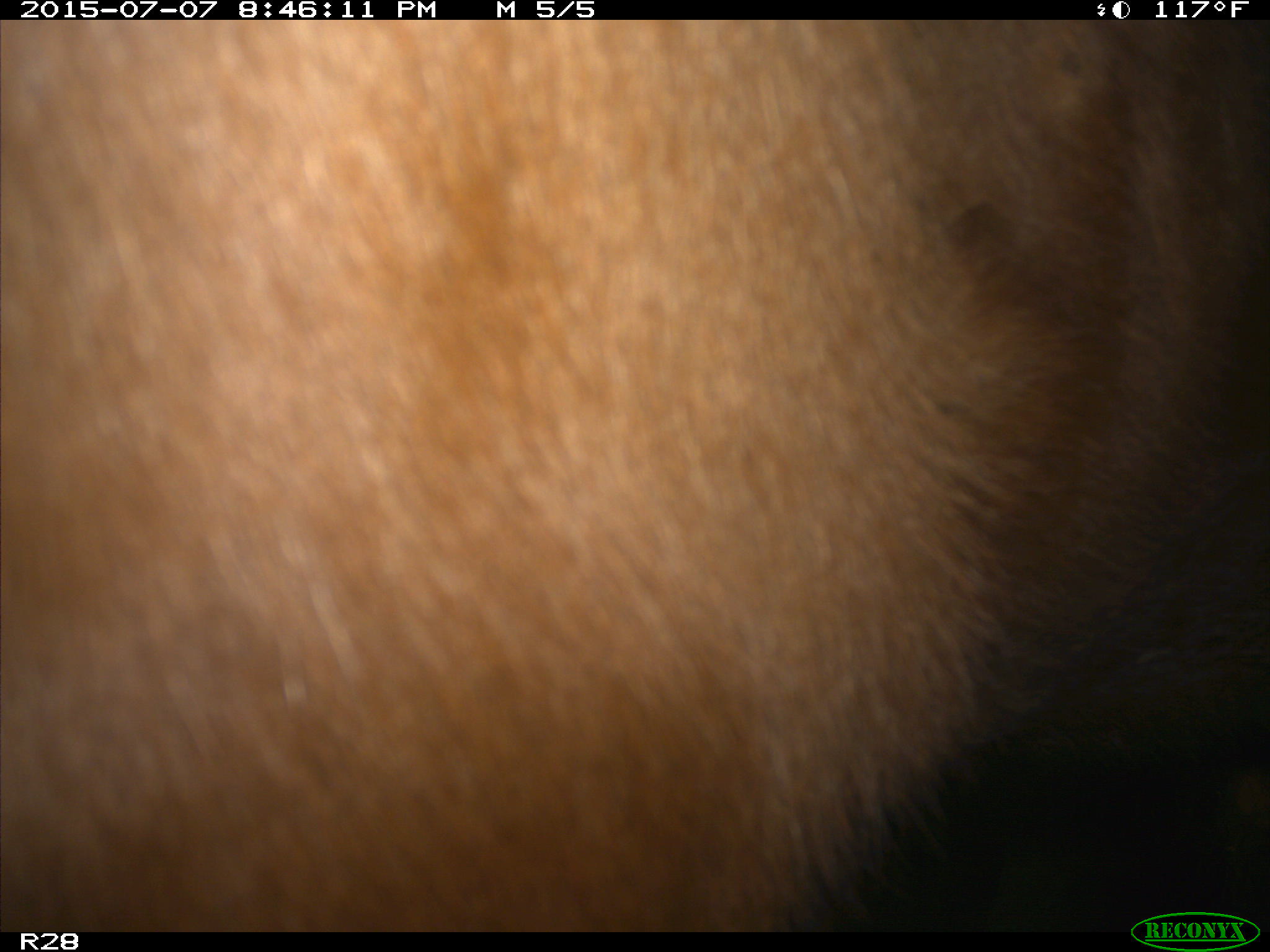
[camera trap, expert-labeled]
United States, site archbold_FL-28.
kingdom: Animalia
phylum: Chordata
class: Mammalia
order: Artiodactyla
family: Bovidae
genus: Bos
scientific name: Bos taurus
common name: domestic cow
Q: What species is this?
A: Bos taurus (domestic cow).